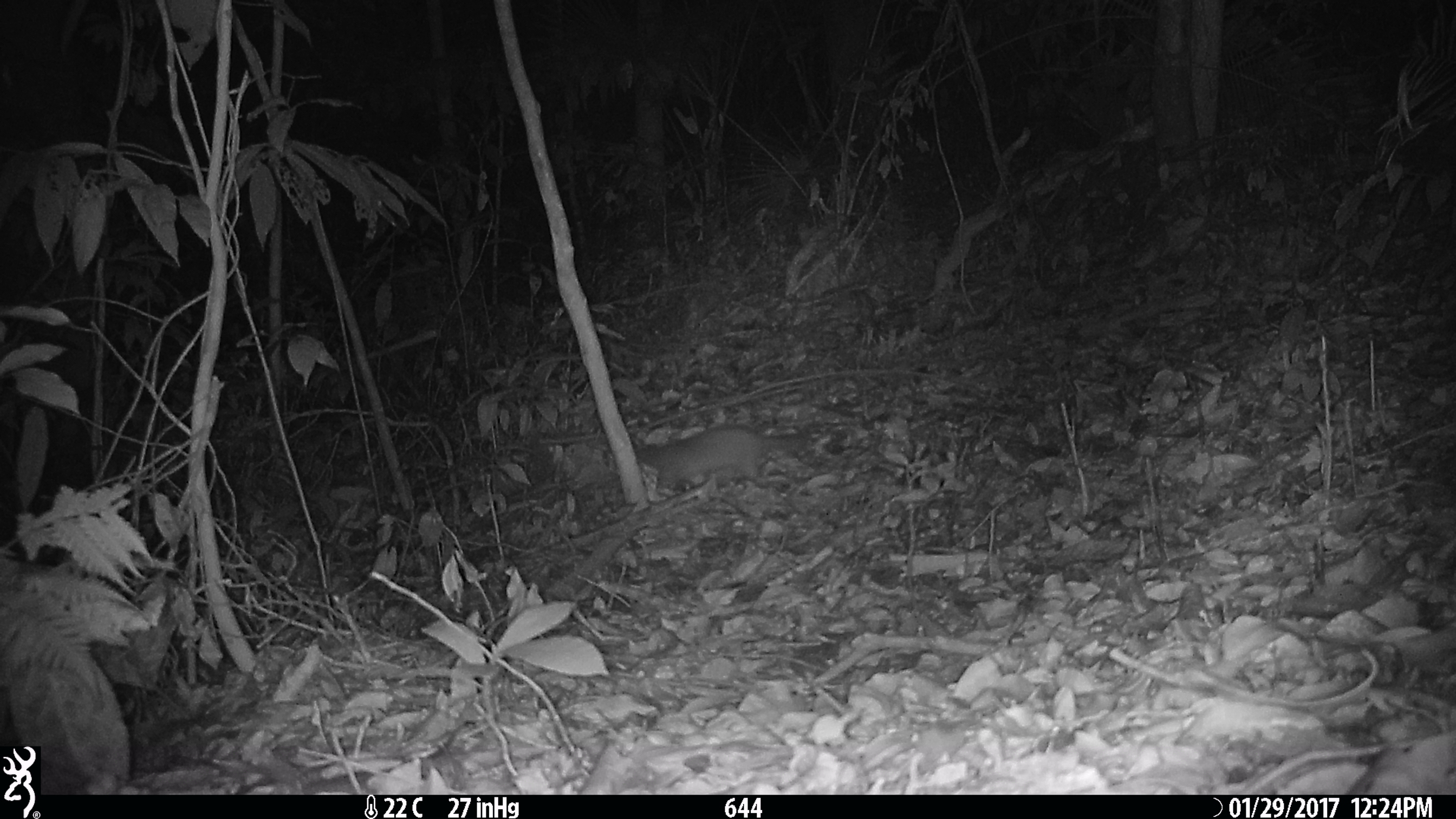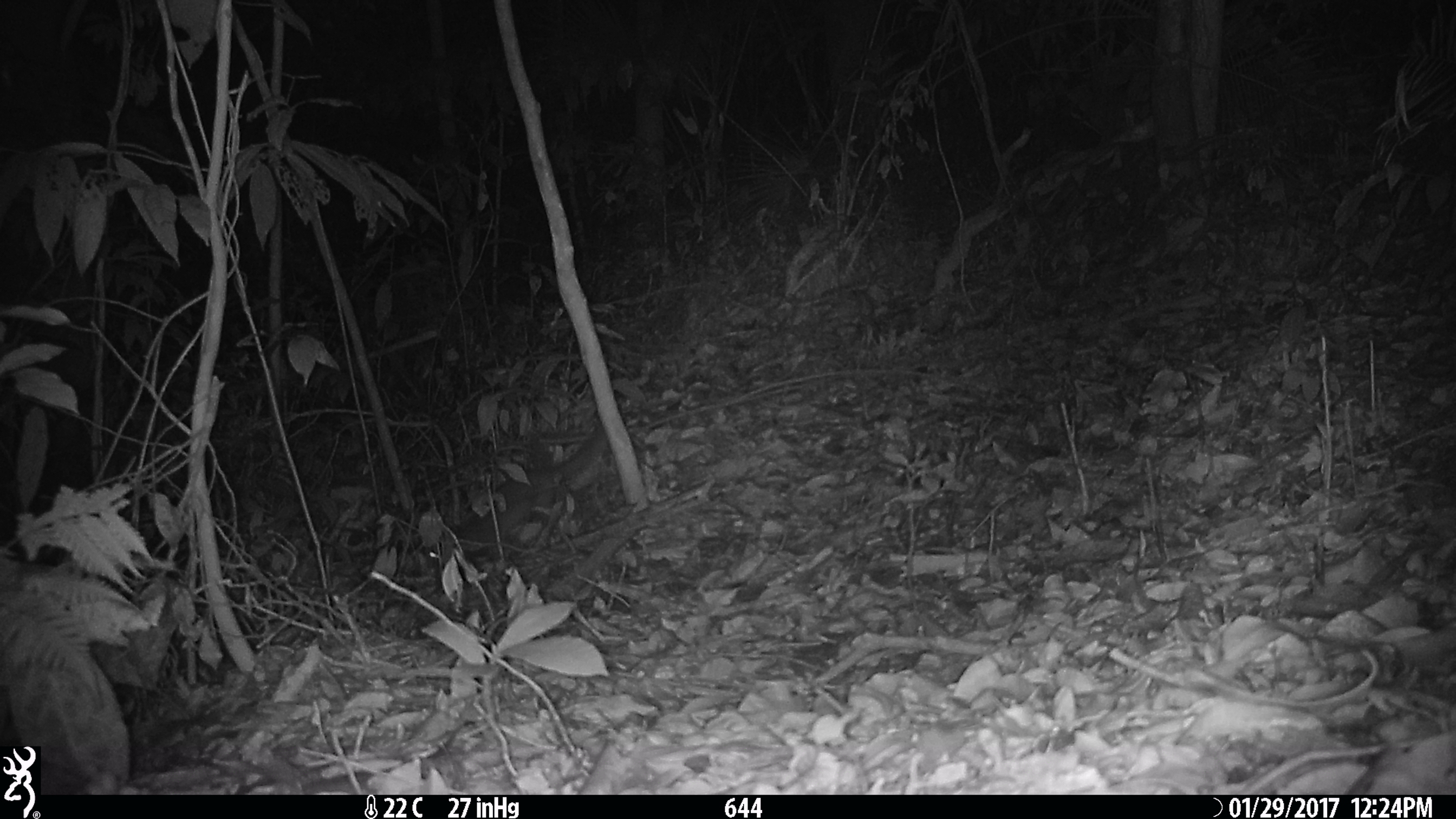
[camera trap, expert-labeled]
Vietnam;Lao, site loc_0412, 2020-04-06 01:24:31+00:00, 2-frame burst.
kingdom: Animalia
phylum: Chordata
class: Mammalia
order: Carnivora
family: Mustelidae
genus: Melogale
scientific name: Melogale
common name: ferret badger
Ferret badger (Melogale). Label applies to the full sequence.